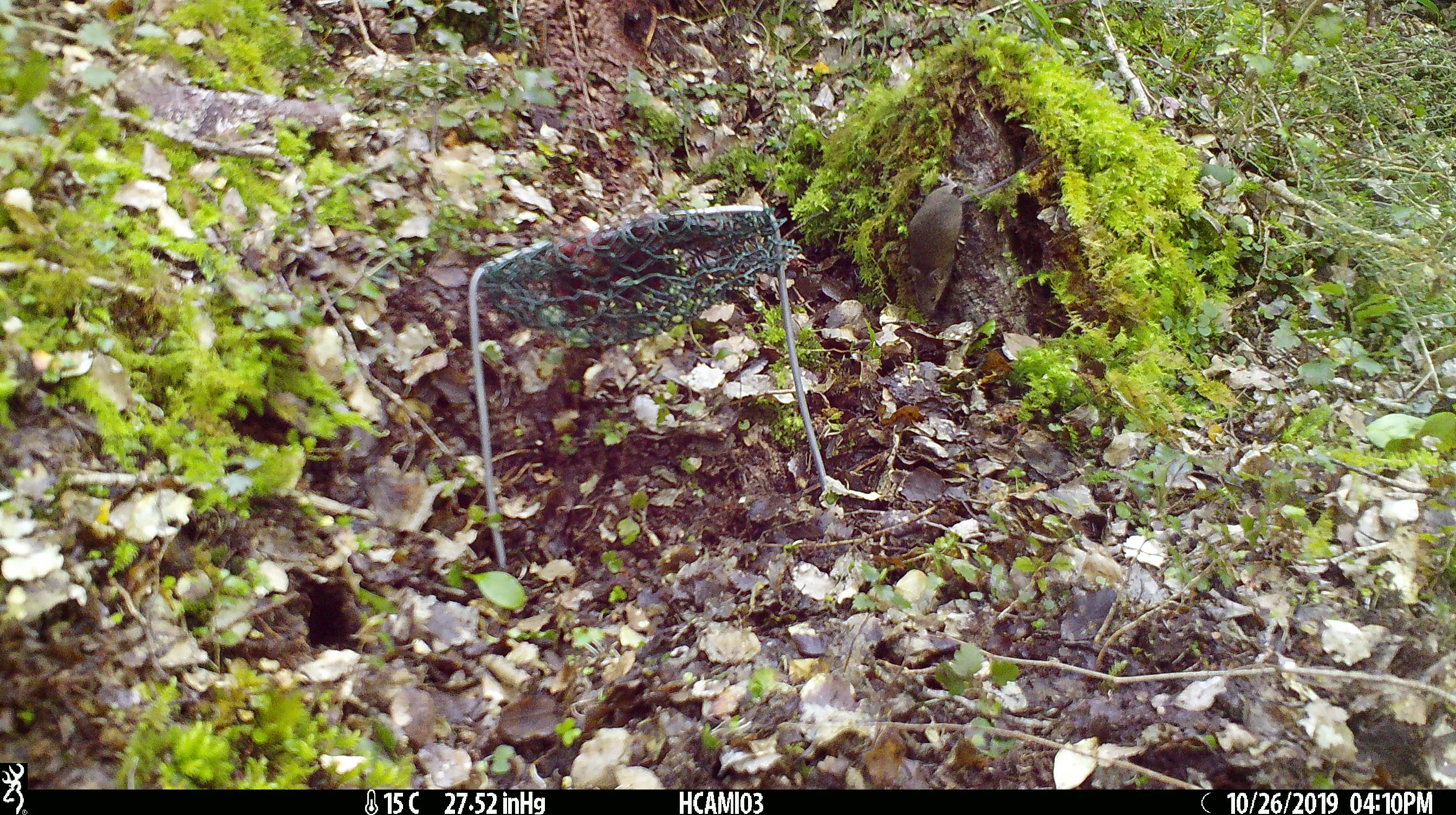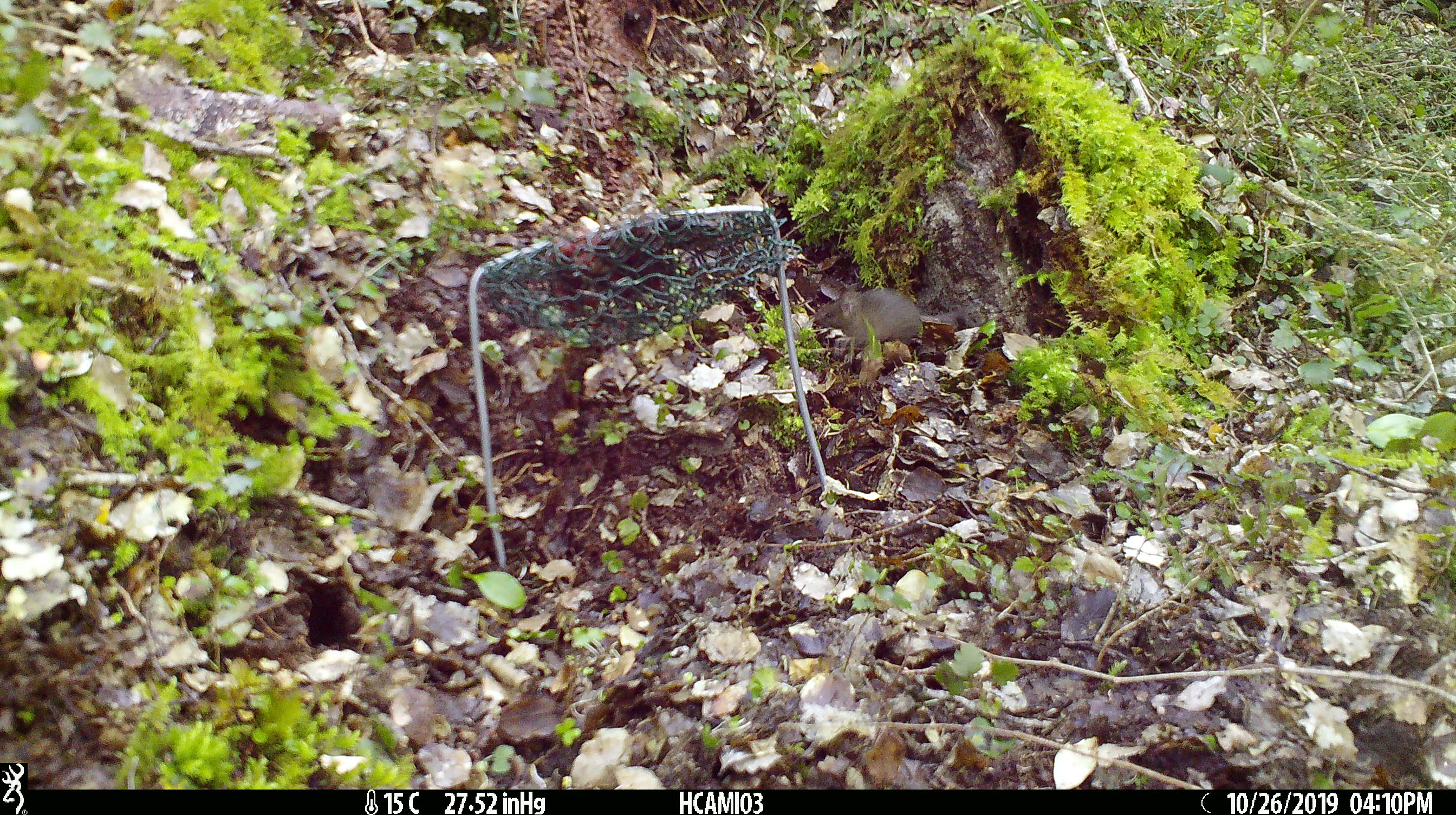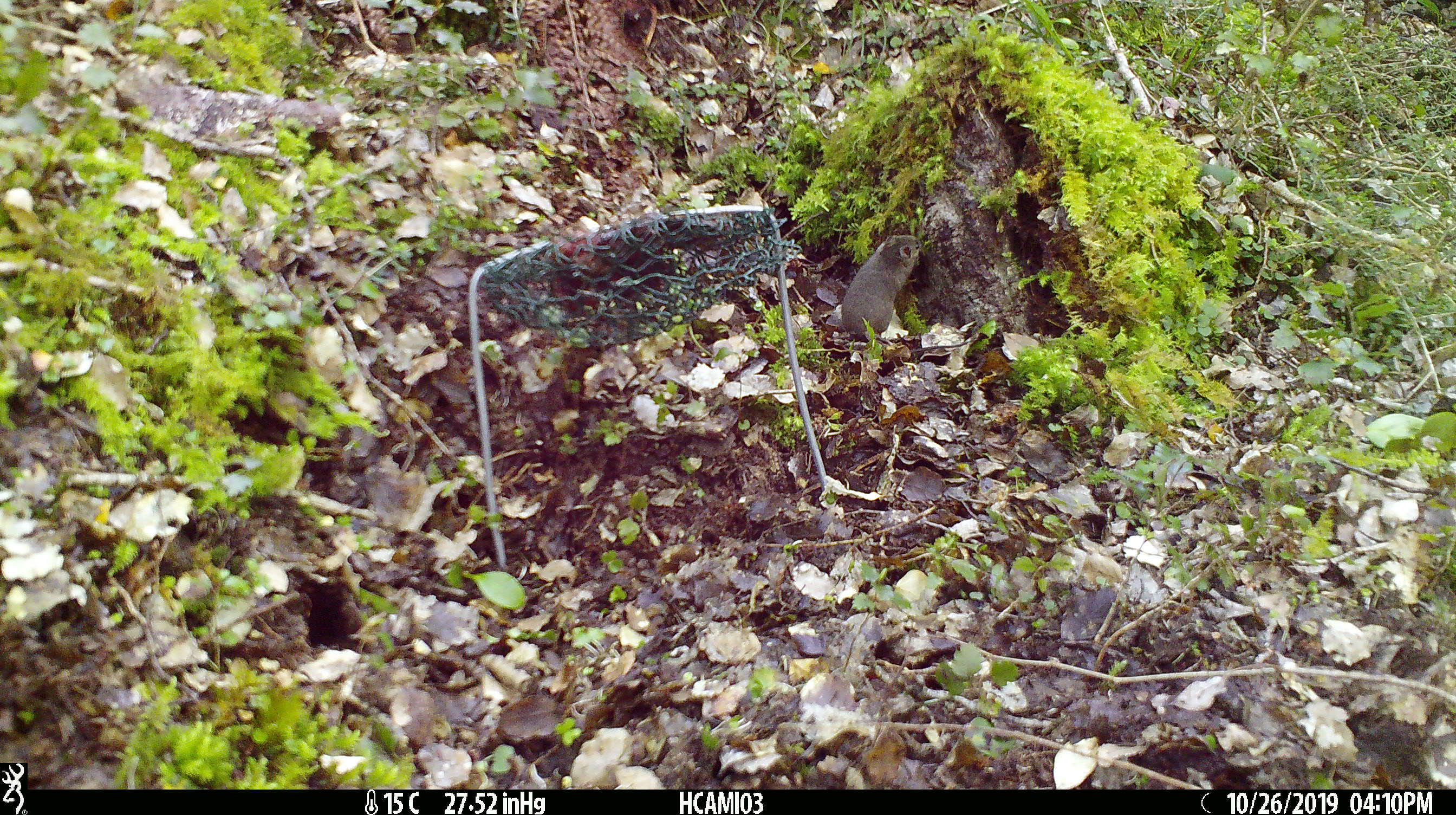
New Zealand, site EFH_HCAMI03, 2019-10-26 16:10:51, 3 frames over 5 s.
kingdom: Animalia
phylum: Chordata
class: Mammalia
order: Rodentia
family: Muridae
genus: Mus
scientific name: Mus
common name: mouse